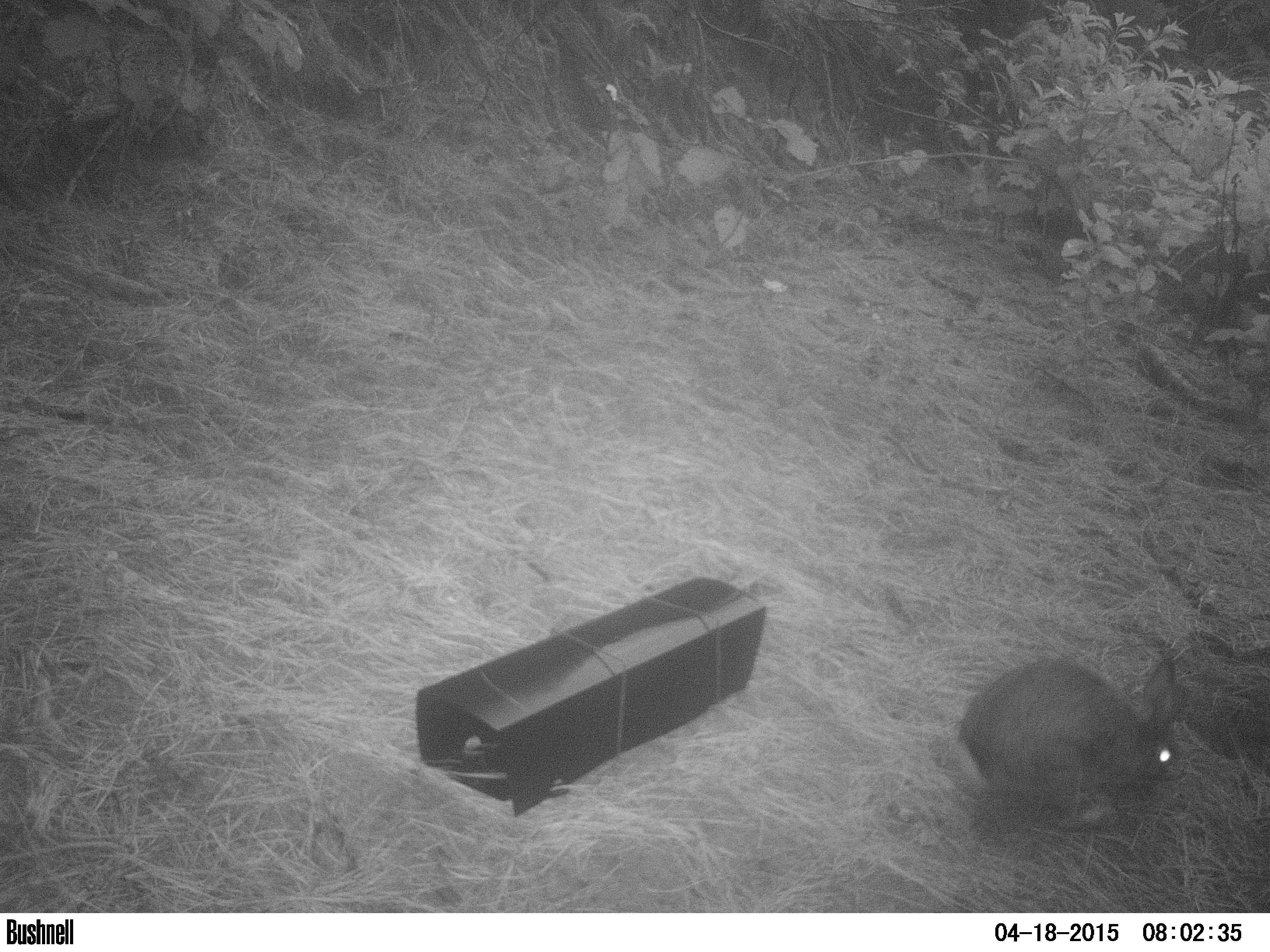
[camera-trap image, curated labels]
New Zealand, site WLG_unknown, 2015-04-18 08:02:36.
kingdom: Animalia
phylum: Chordata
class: Mammalia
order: Lagomorpha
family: Leporidae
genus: Oryctolagus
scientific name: Oryctolagus cuniculus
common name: european rabbit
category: rabbit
Rabbit (european rabbit) (Oryctolagus cuniculus).